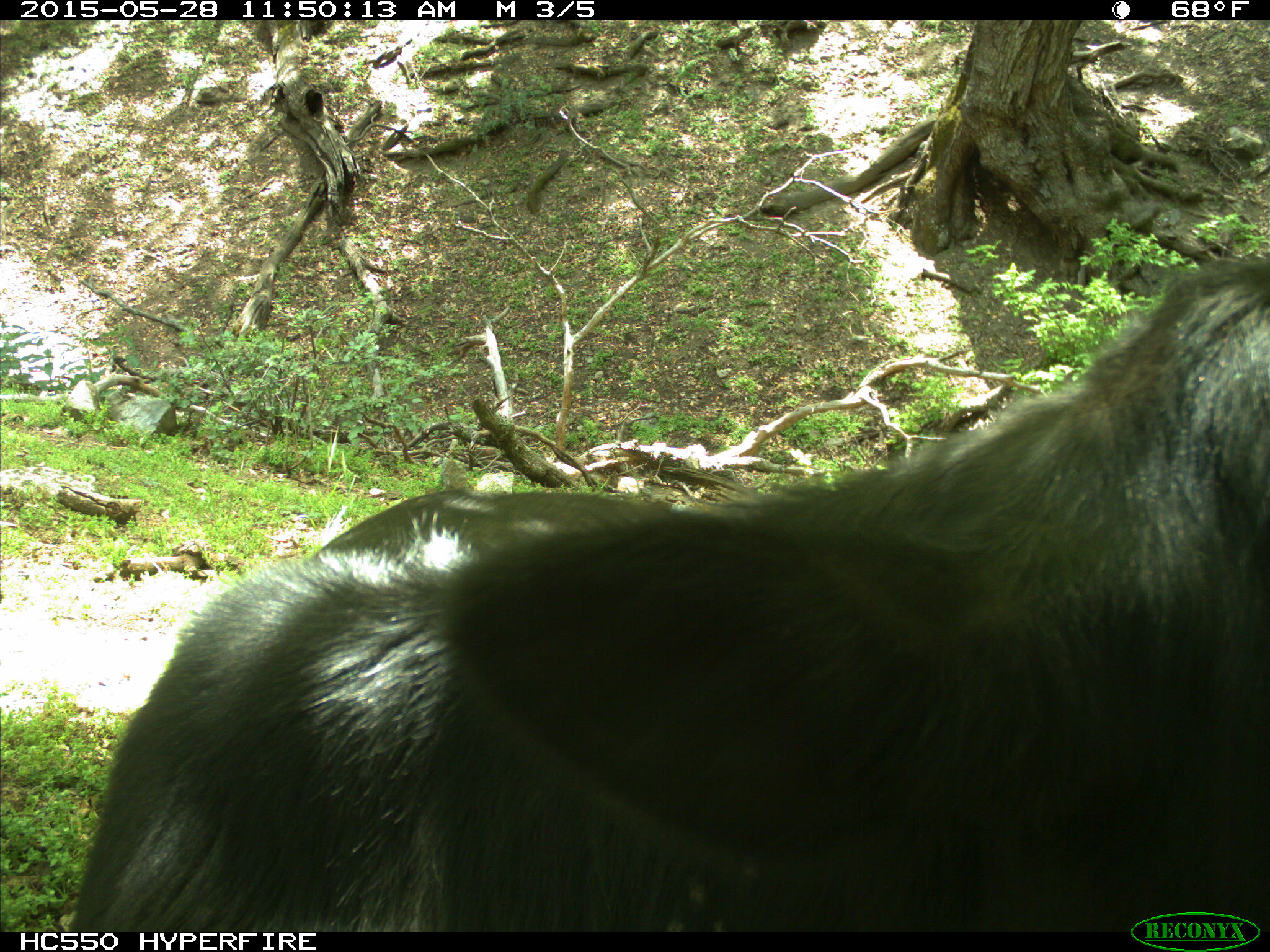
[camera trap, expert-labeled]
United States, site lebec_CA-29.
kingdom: Animalia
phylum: Chordata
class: Mammalia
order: Artiodactyla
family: Bovidae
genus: Bos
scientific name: Bos taurus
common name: domestic cow